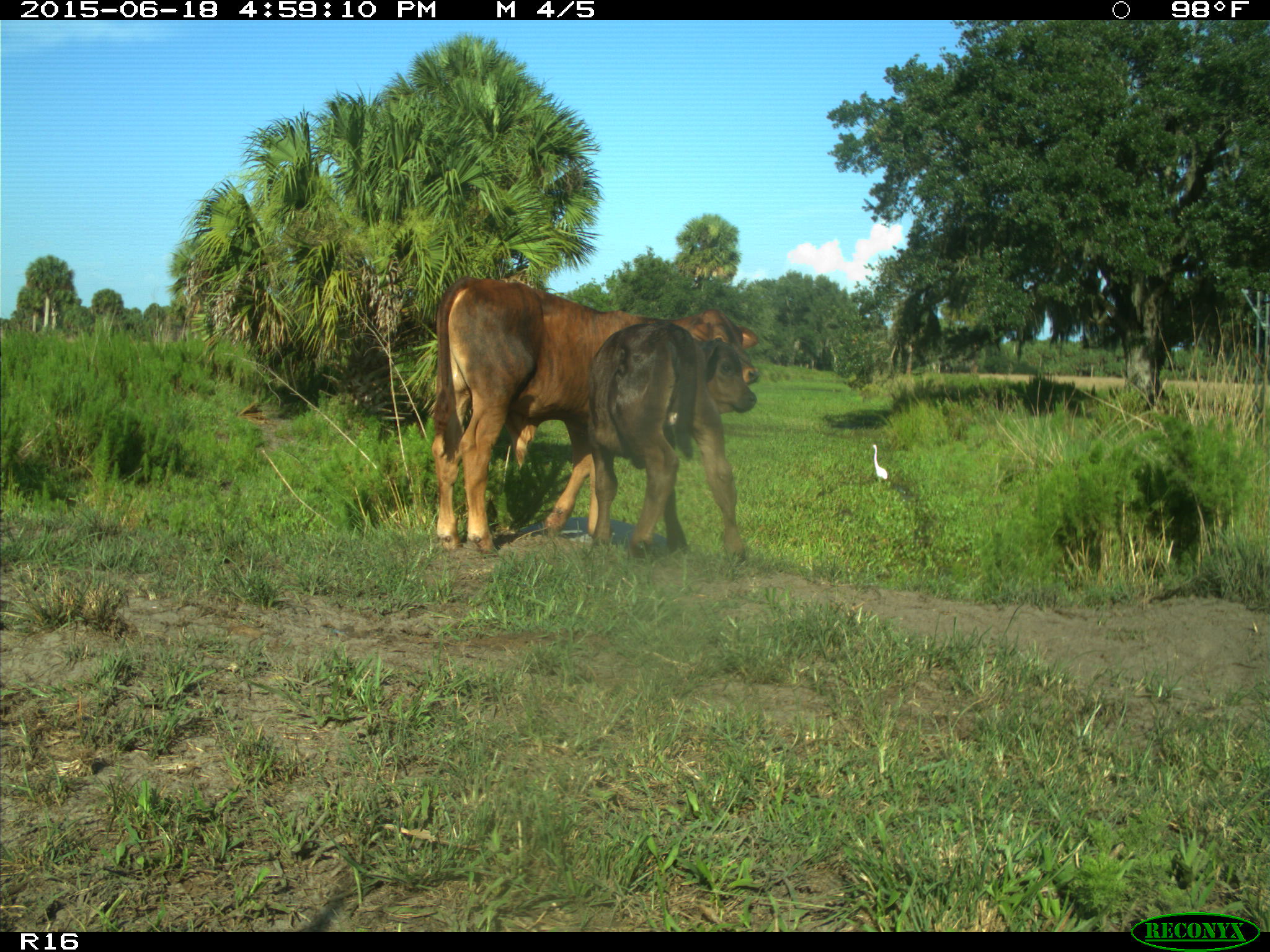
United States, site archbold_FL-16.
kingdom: Animalia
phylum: Chordata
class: Mammalia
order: Artiodactyla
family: Bovidae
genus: Bos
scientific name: Bos taurus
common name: domestic cow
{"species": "Bos taurus (domestic cow)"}